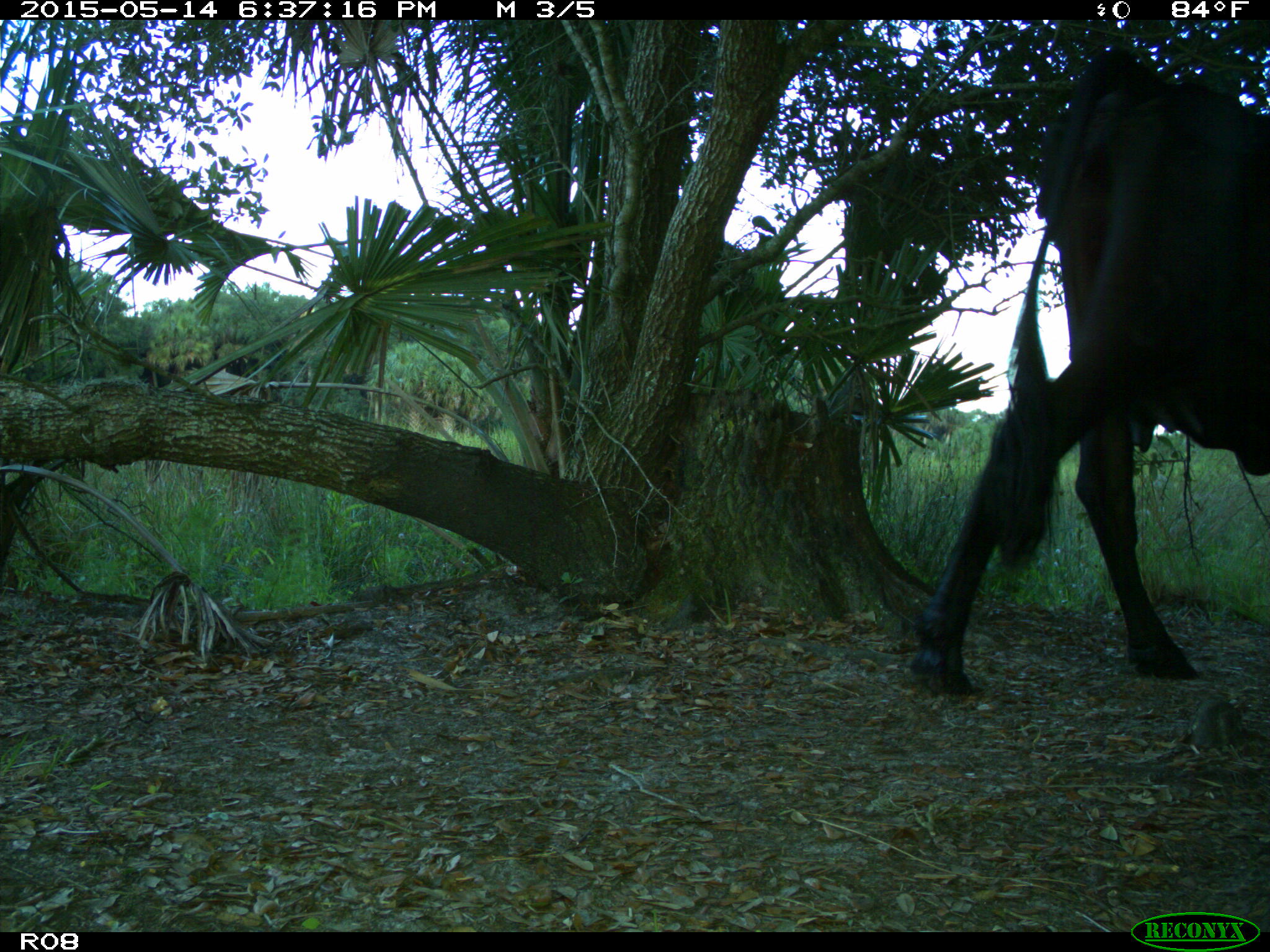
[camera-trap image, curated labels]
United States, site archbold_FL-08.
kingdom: Animalia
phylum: Chordata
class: Mammalia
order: Artiodactyla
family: Bovidae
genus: Bos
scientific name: Bos taurus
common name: domestic cow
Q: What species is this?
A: Bos taurus (domestic cow).